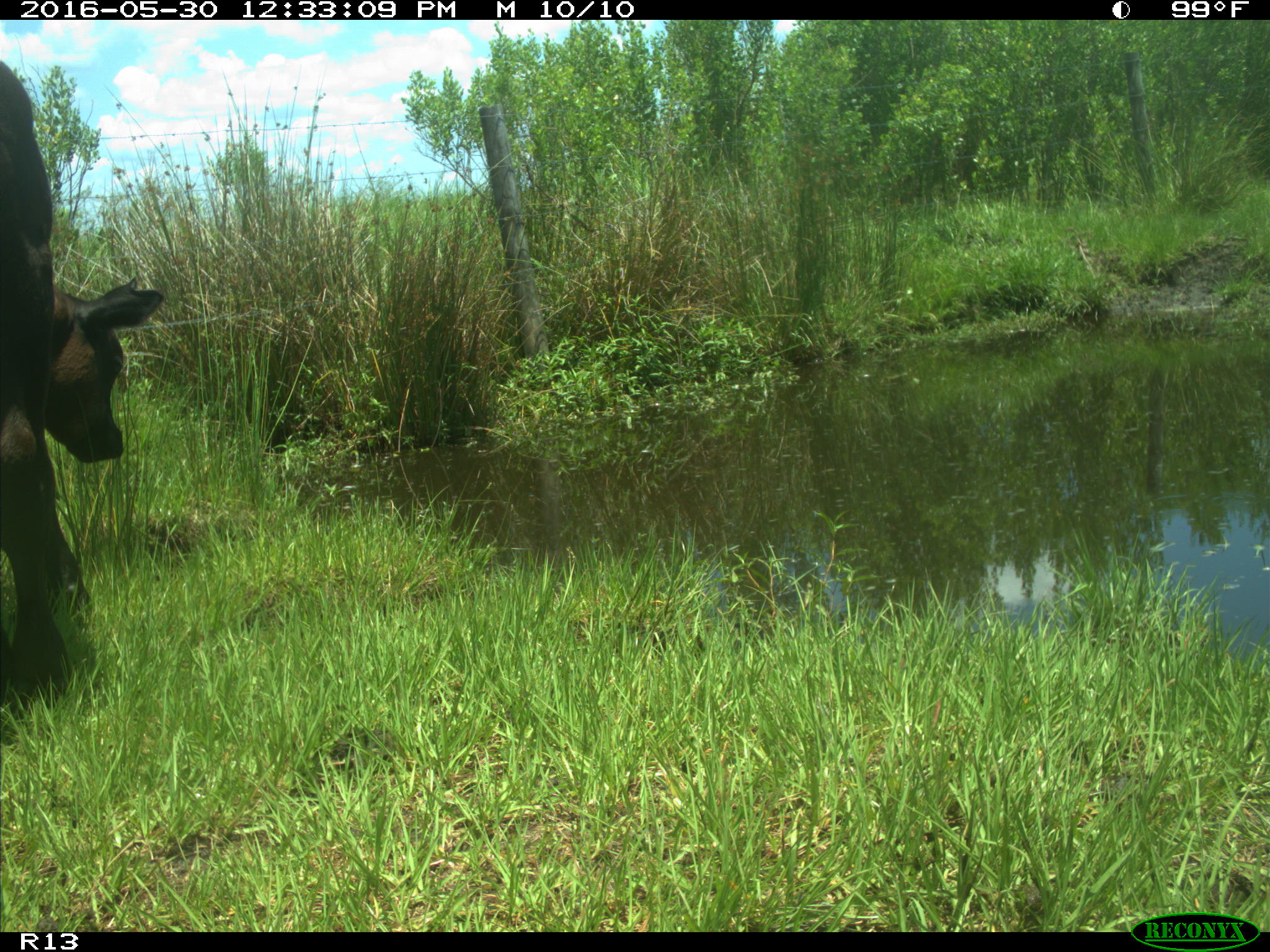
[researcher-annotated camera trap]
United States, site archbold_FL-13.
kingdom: Animalia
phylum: Chordata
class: Mammalia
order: Artiodactyla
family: Bovidae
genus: Bos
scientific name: Bos taurus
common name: domestic cow